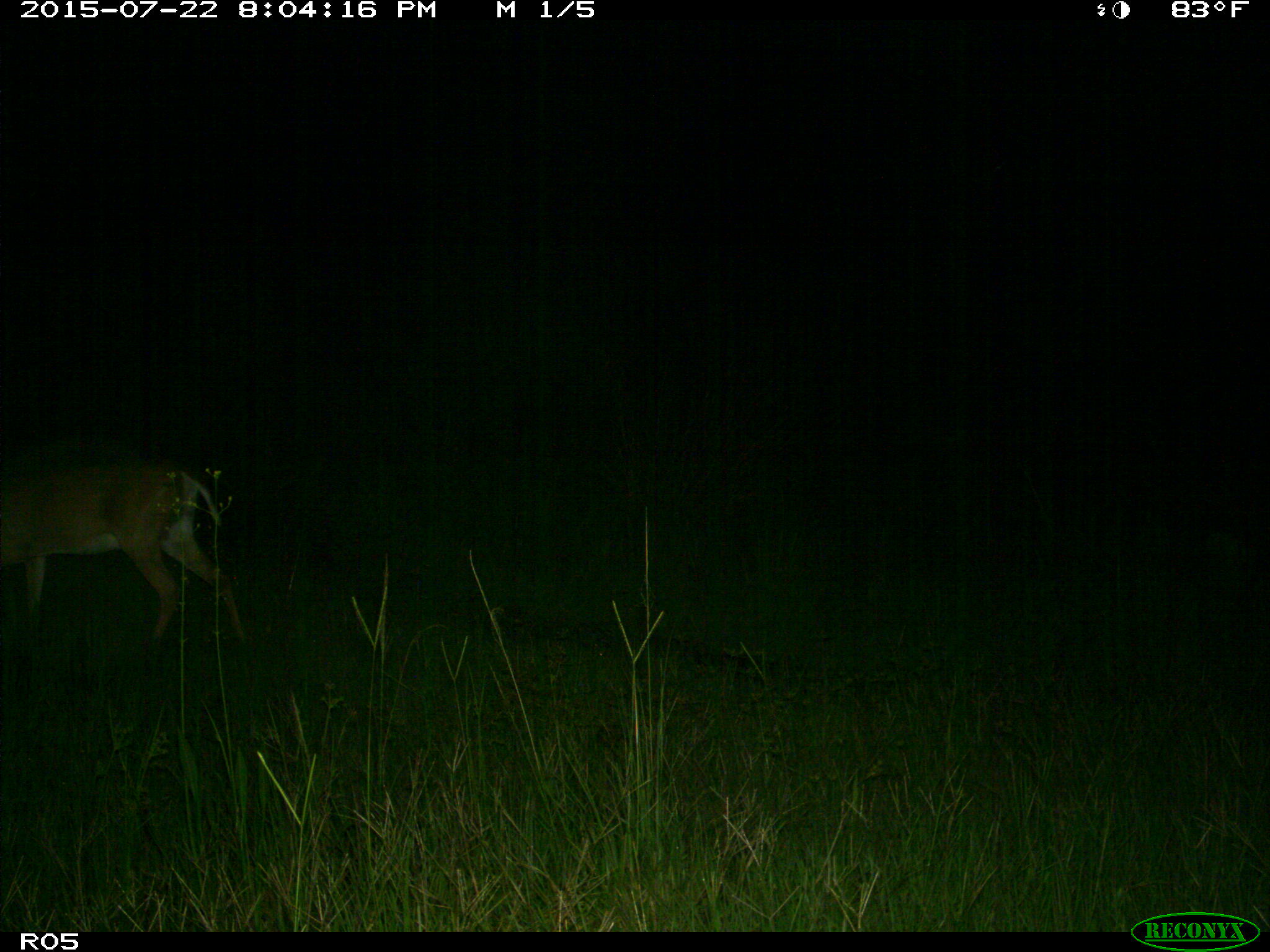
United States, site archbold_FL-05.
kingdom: Animalia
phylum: Chordata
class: Mammalia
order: Artiodactyla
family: Cervidae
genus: Odocoileus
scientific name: Odocoileus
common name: deer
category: unidentified deer